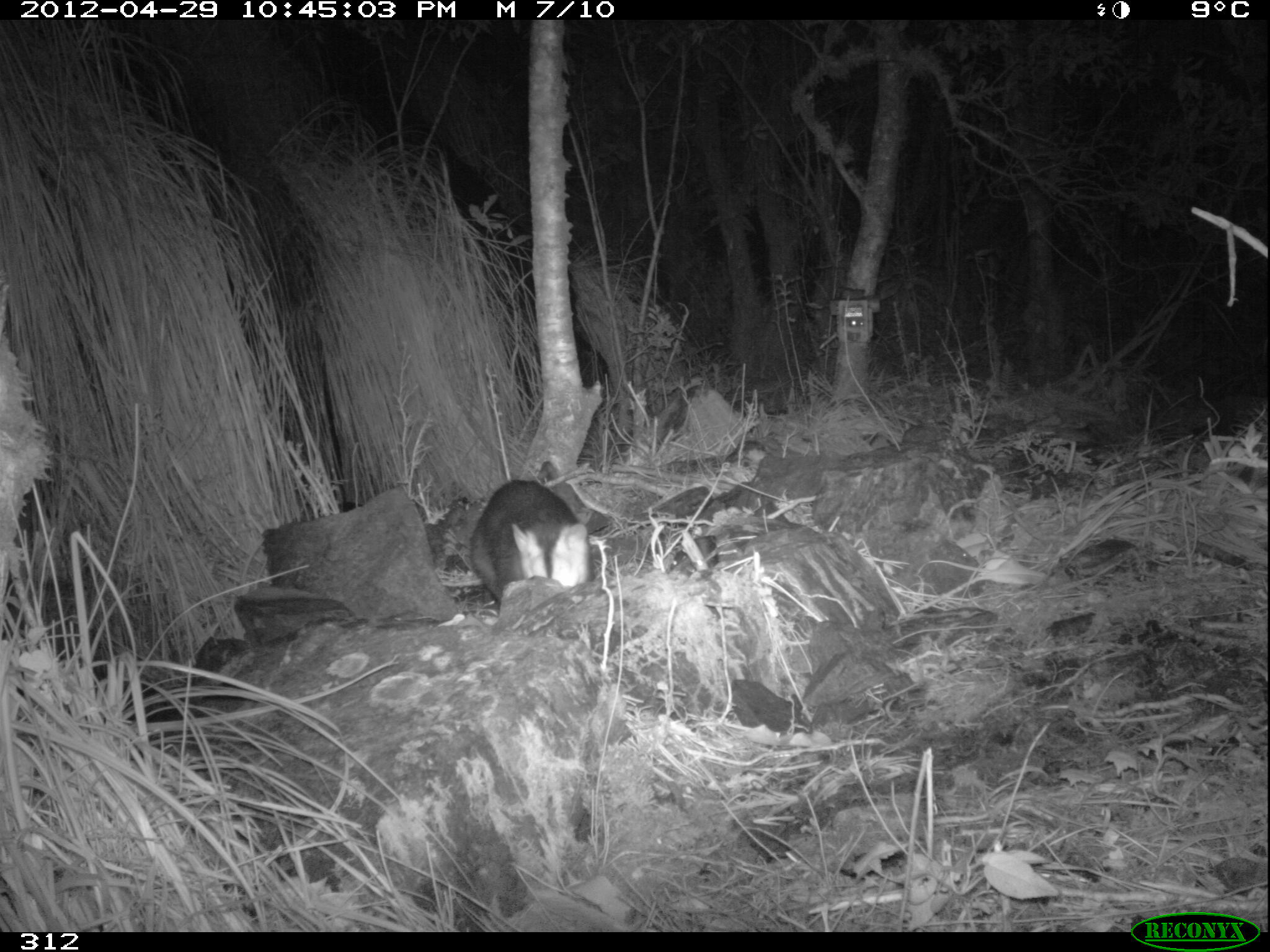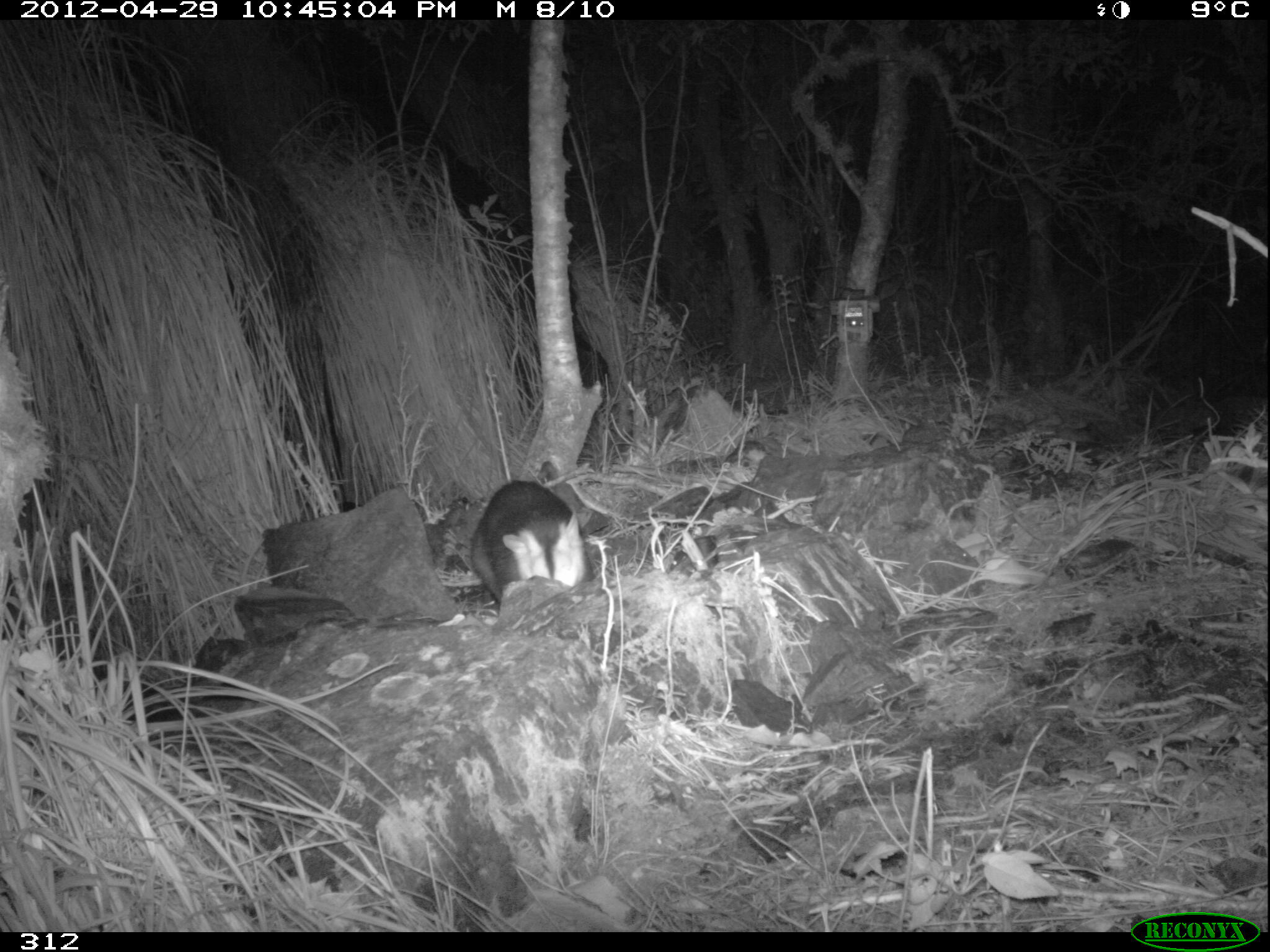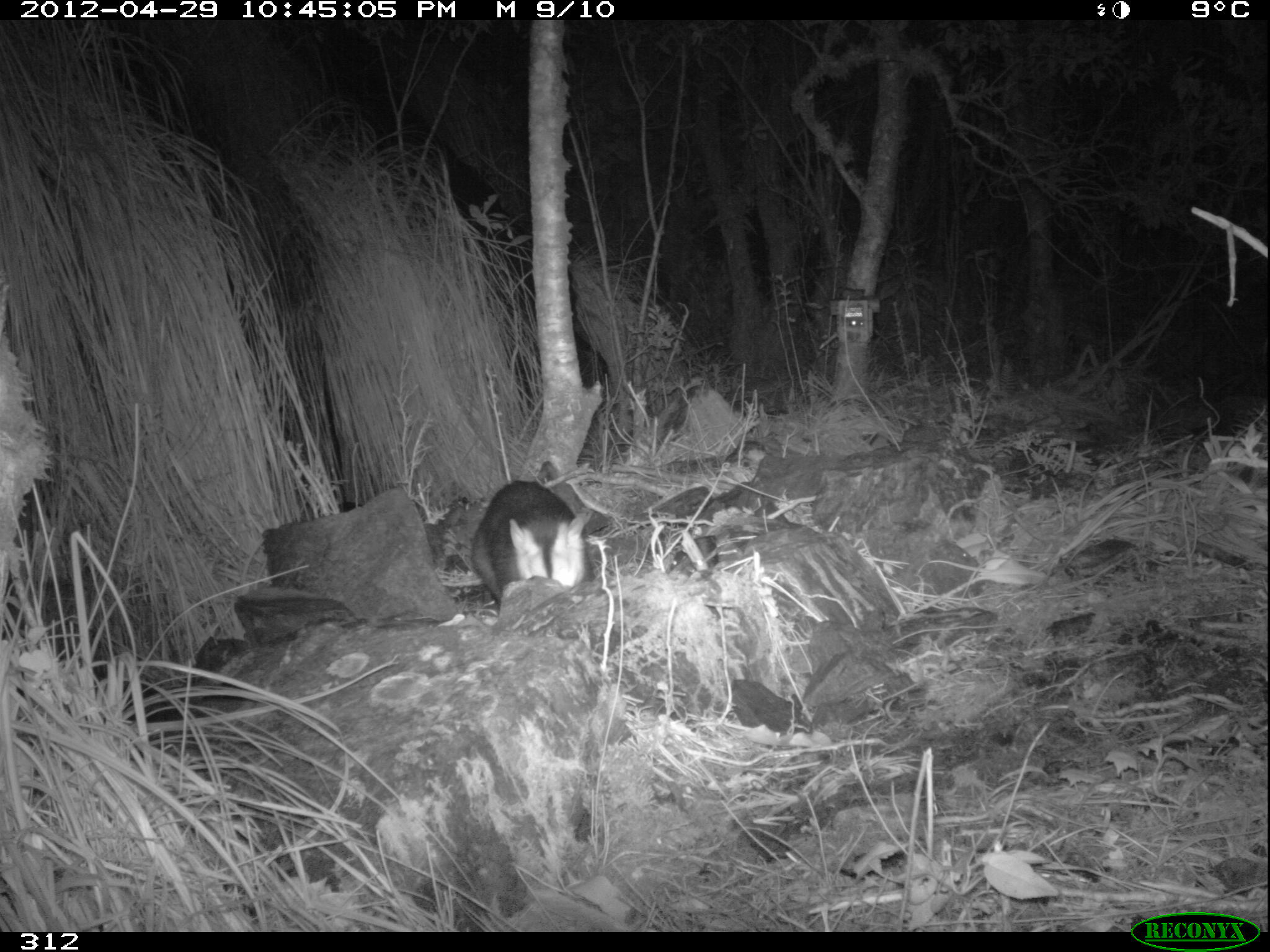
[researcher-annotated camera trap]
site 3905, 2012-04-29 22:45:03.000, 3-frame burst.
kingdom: Animalia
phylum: Chordata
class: Mammalia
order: Didelphimorphia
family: Didelphidae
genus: Didelphis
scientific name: Didelphis pernigra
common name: andean white-eared opossum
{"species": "Didelphis pernigra (andean white-eared opossum)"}